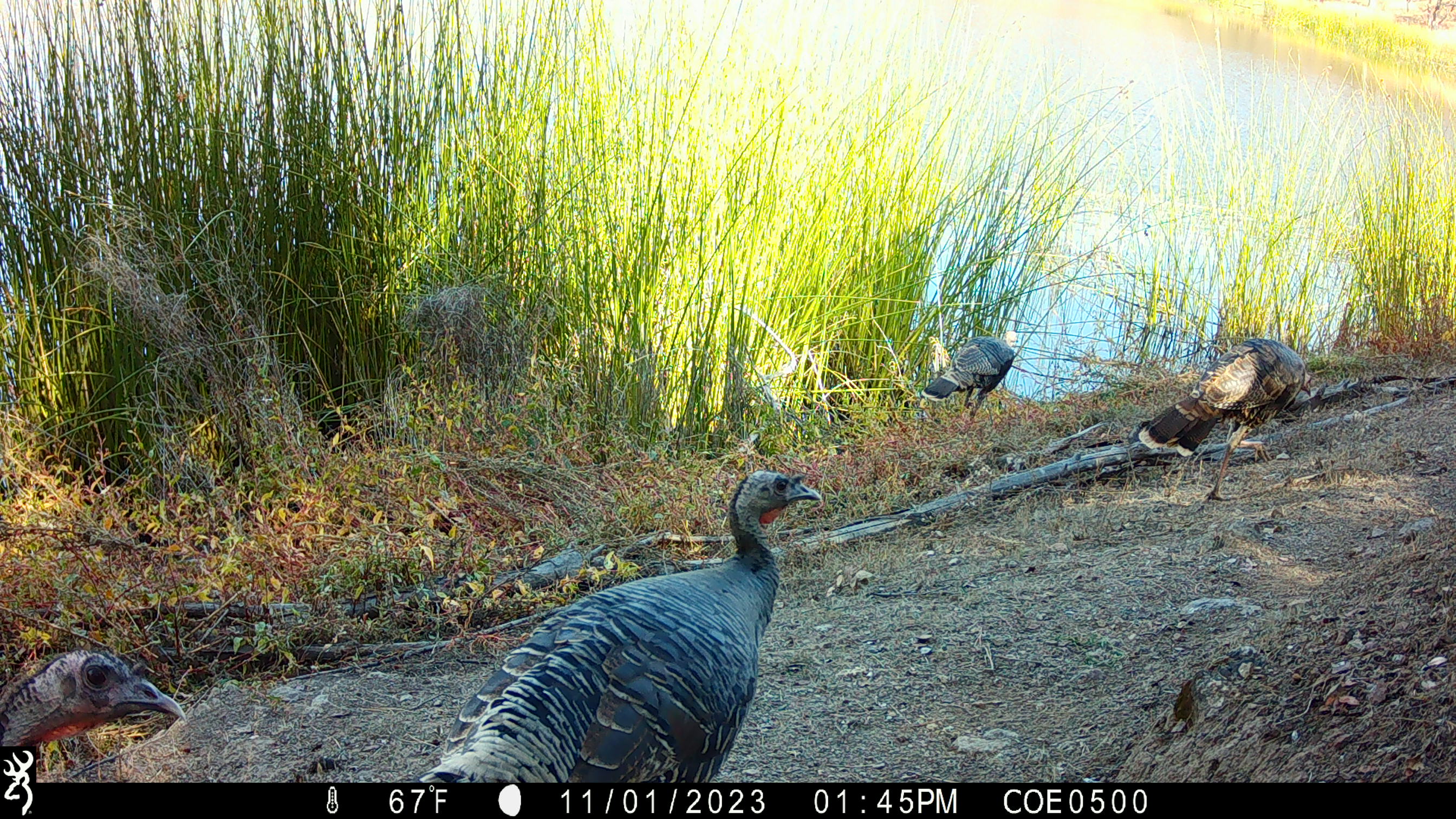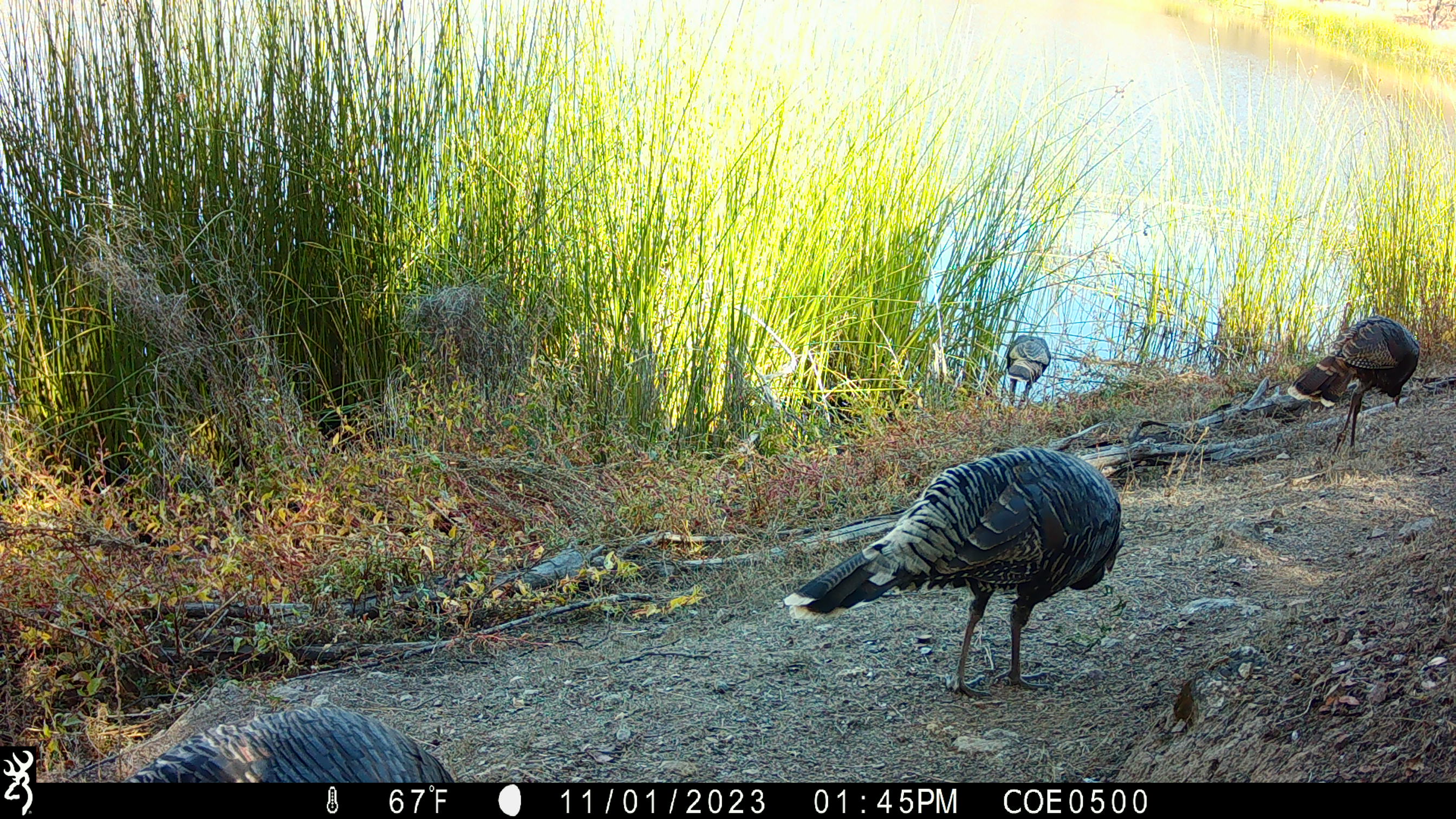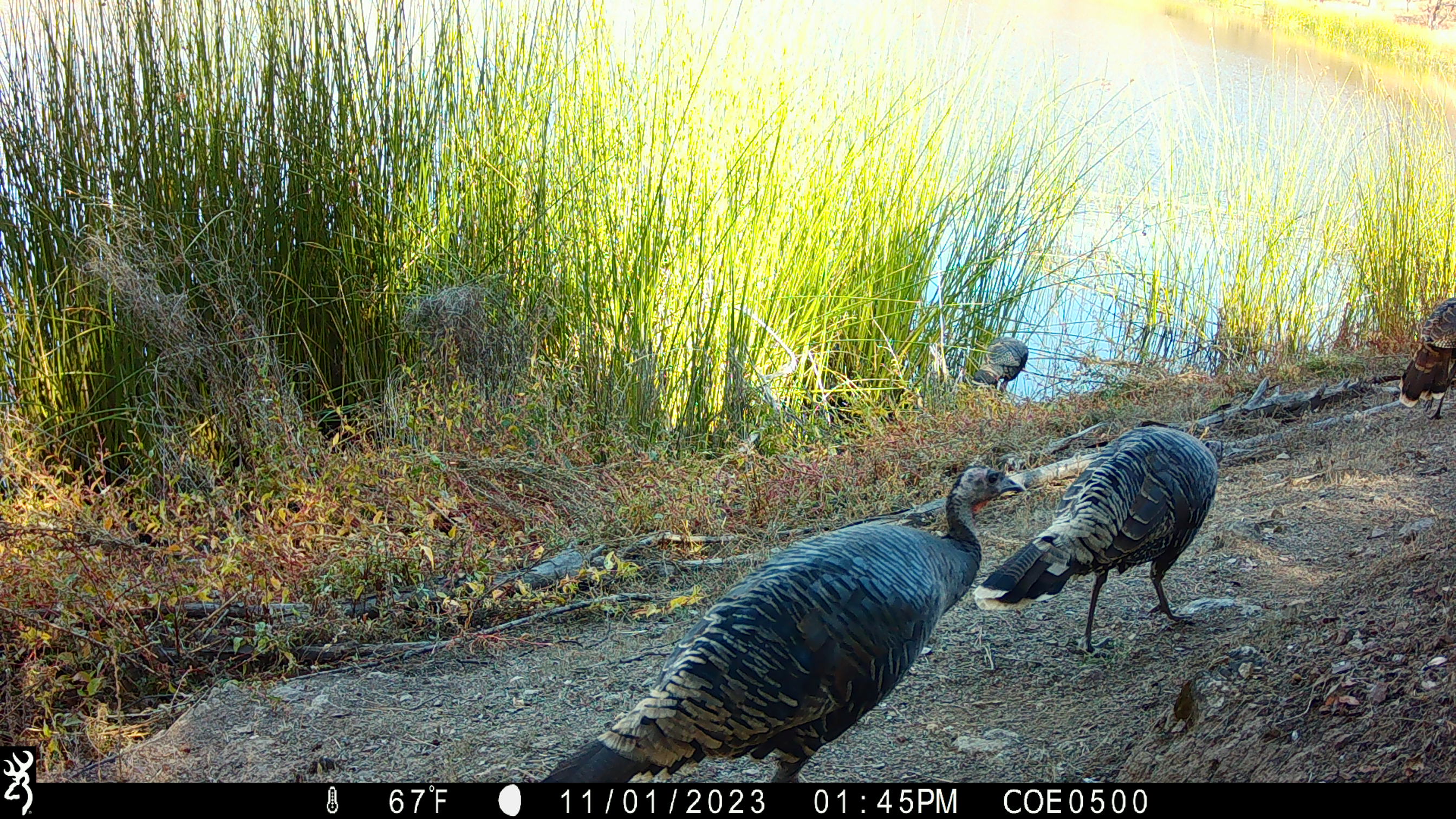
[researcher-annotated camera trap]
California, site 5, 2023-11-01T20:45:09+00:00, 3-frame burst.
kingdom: Animalia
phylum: Chordata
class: Aves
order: Galliformes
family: Phasianidae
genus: Meleagris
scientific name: Meleagris gallopavo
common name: turkey